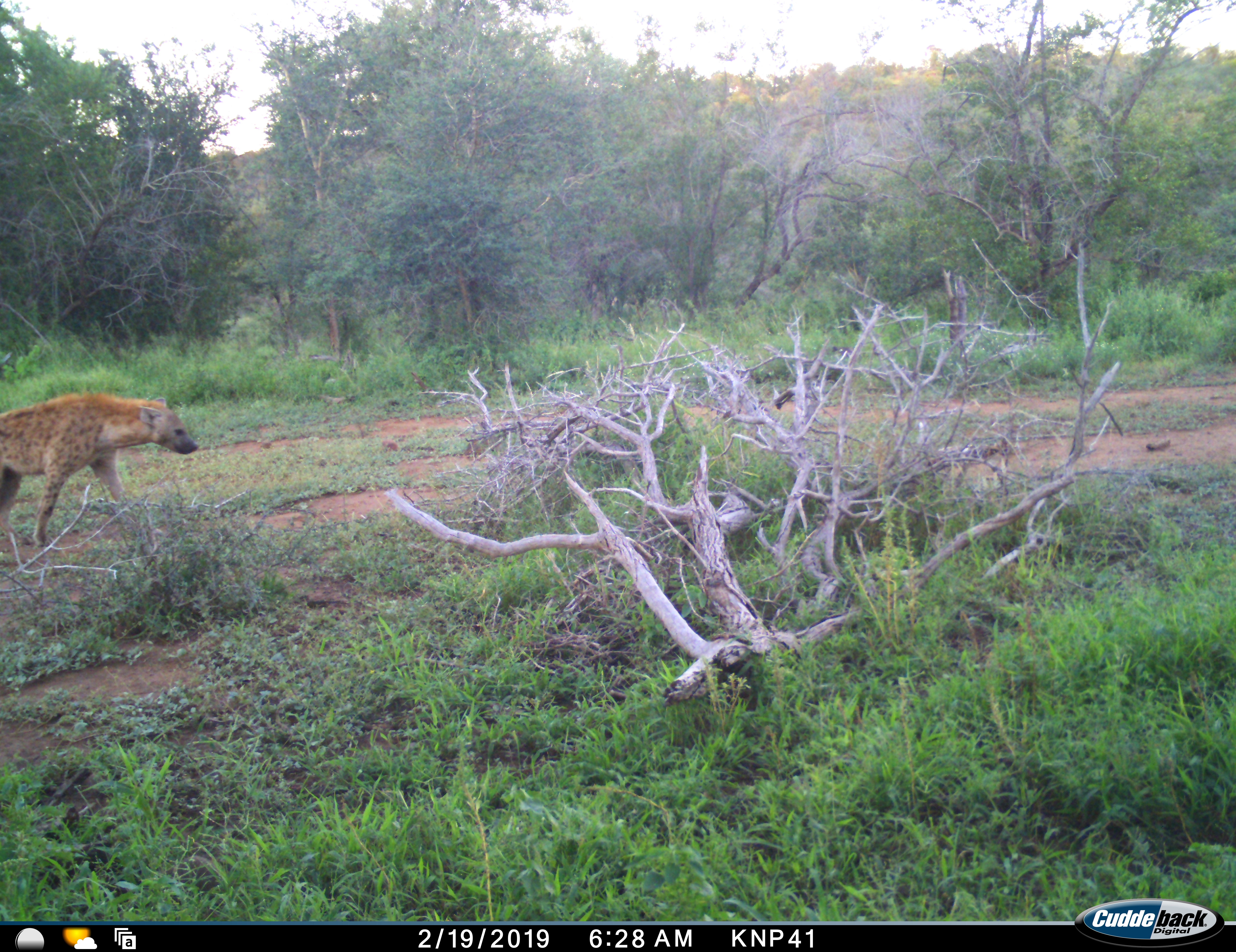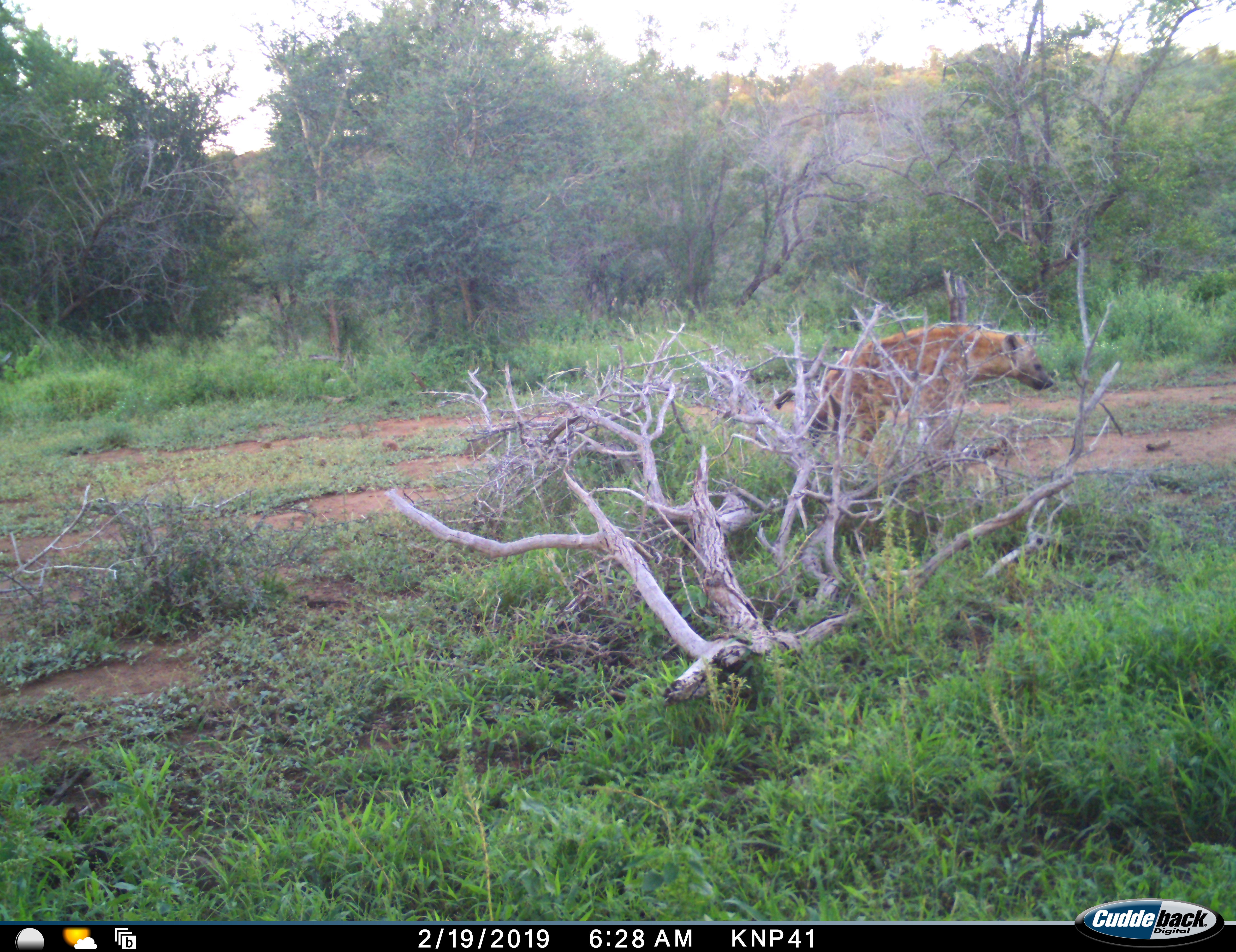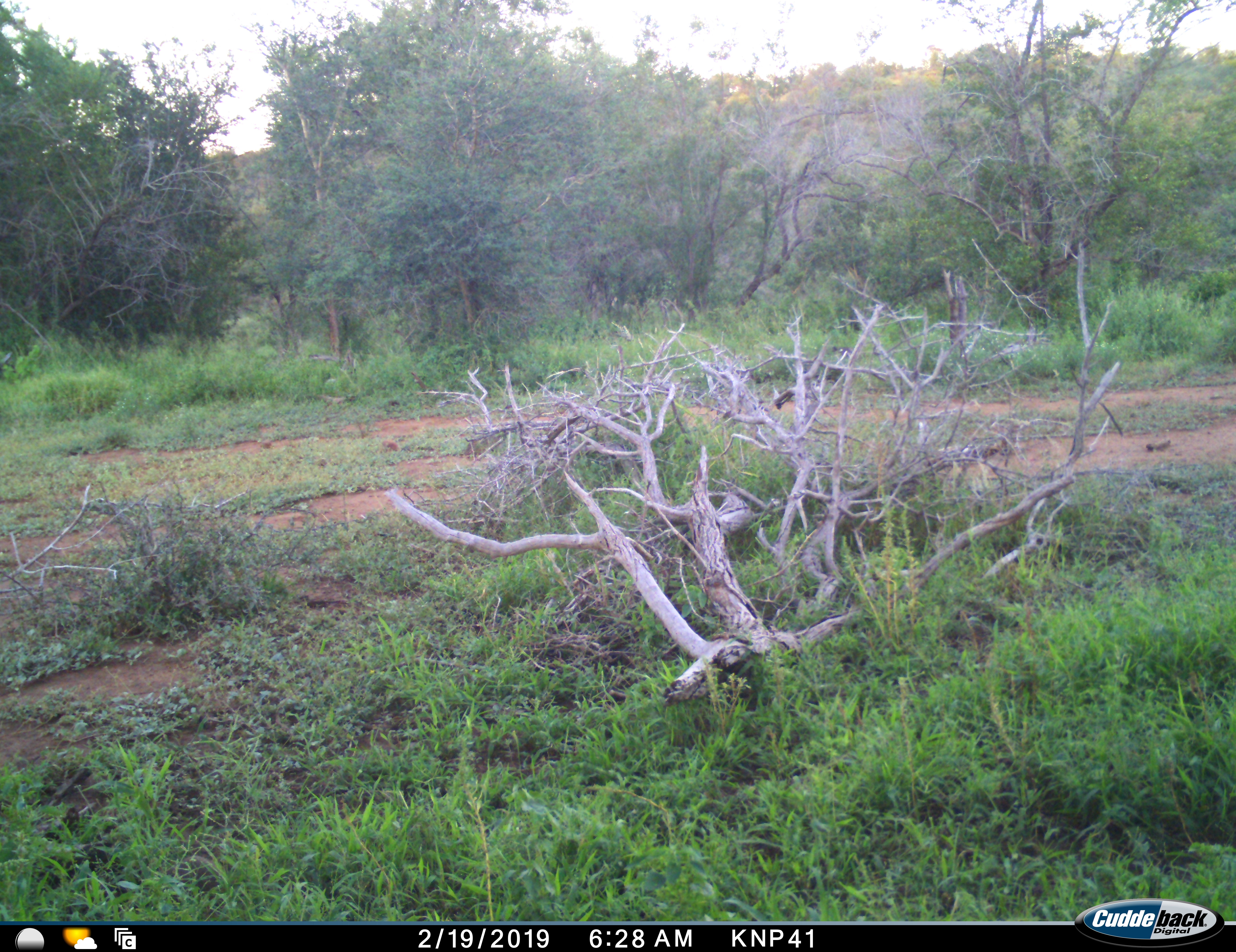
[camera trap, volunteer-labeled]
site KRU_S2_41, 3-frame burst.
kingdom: Animalia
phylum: Chordata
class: Mammalia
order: Carnivora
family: Hyaenidae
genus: Crocuta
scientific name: Crocuta crocuta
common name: spotted hyena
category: hyenaspotted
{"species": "hyenaspotted (spotted hyena) (Crocuta crocuta)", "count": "1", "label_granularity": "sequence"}